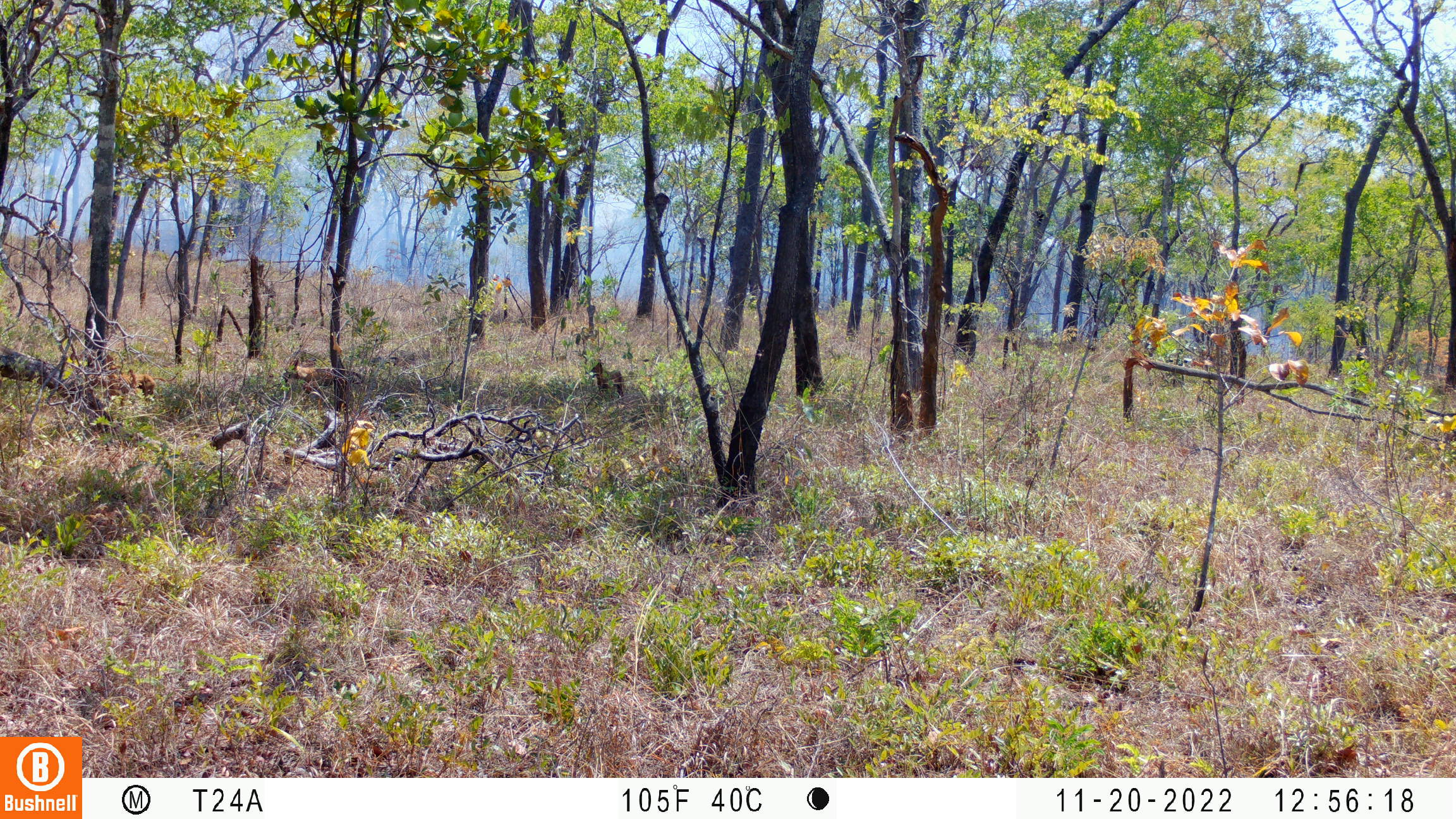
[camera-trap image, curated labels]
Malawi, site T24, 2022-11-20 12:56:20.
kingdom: Animalia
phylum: Chordata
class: Mammalia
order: Carnivora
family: Canidae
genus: Canis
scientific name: Canis familiaris familiaris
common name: domestic dog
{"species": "domestic dog (Canis familiaris familiaris)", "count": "3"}